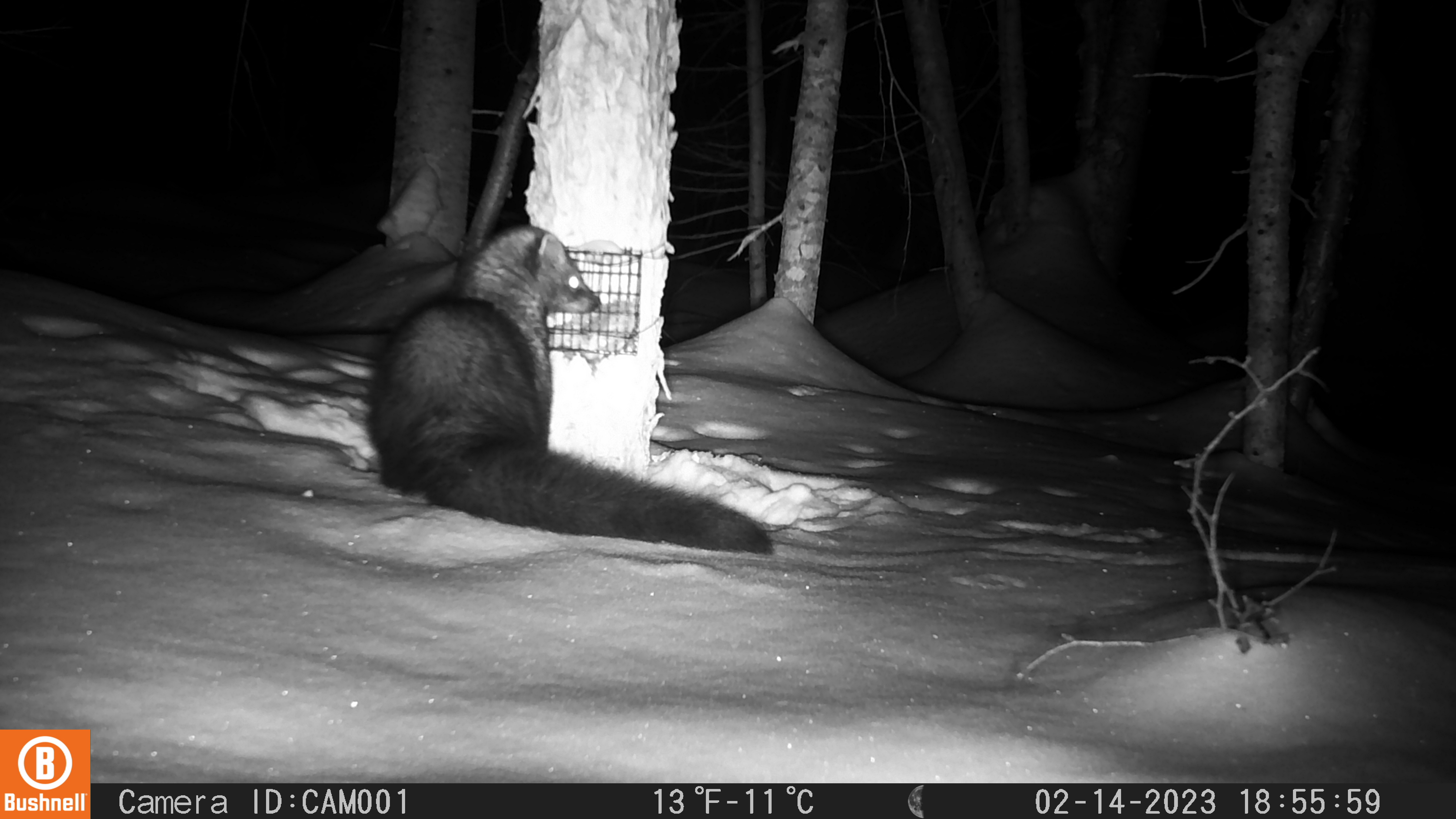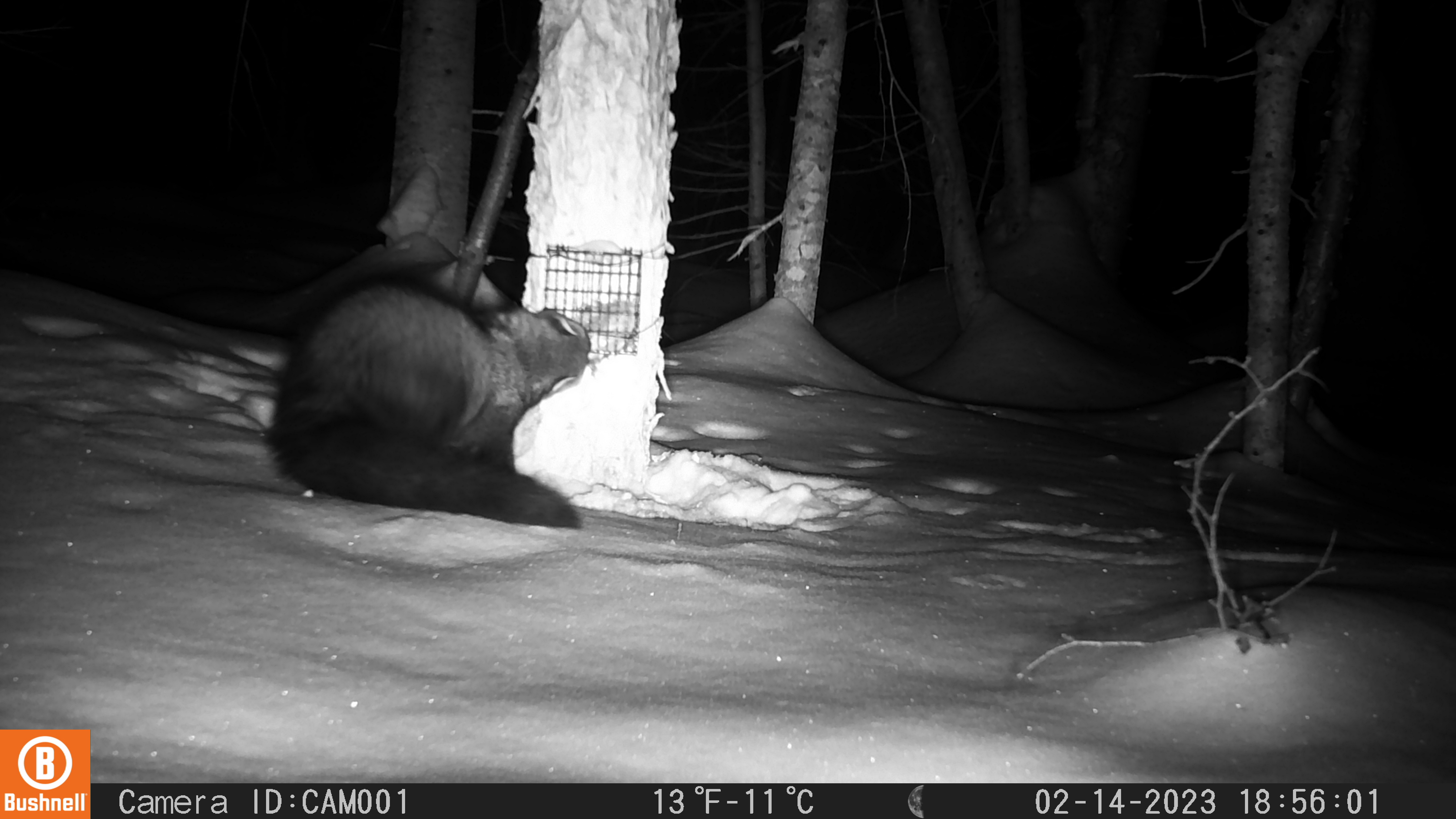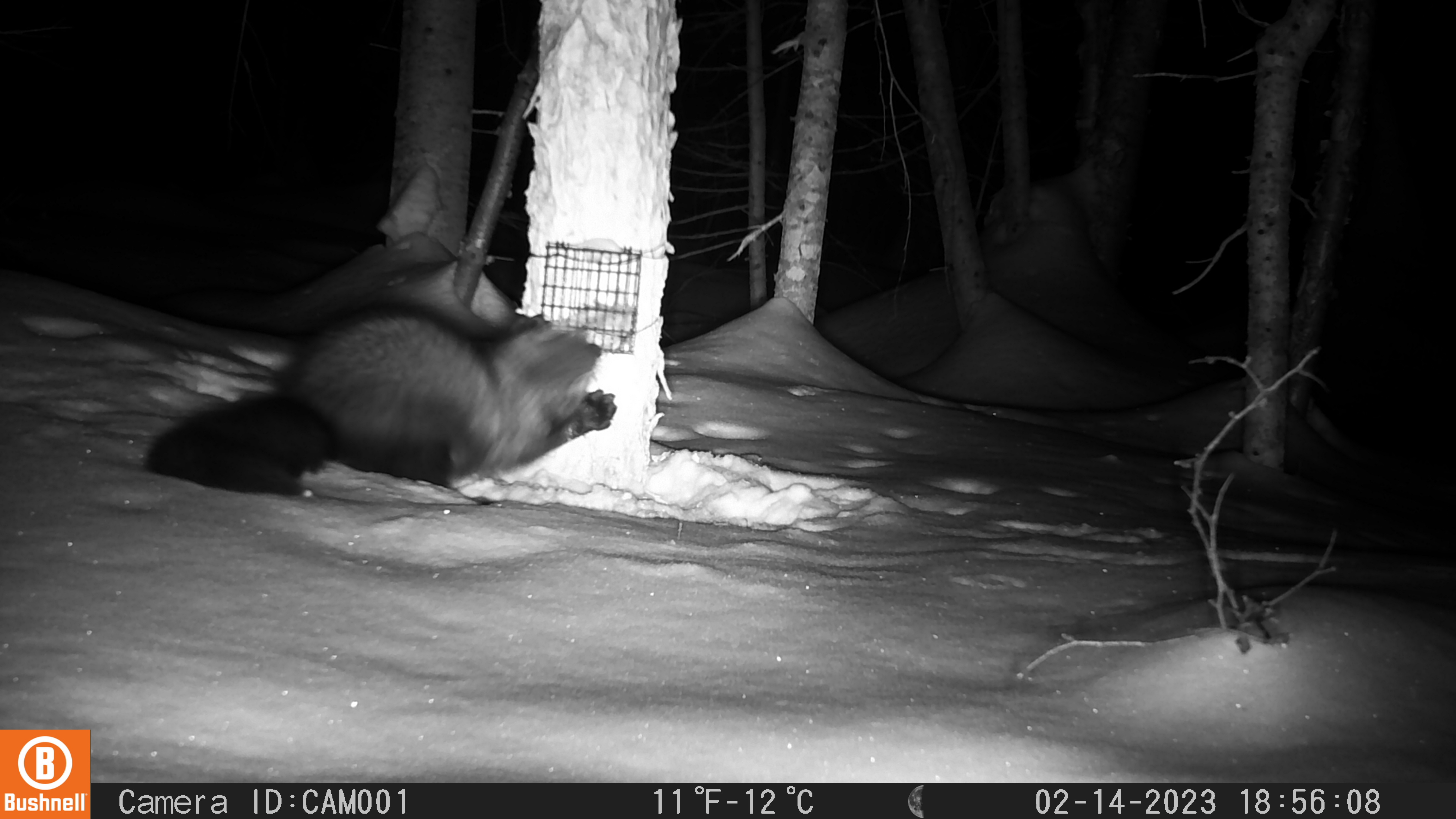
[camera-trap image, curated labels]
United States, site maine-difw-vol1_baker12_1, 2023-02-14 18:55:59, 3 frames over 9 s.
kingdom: Animalia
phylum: Chordata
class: Mammalia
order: Carnivora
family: Mustelidae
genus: Pekania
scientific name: Pekania pennanti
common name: fisher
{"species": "fisher (Pekania pennanti)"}